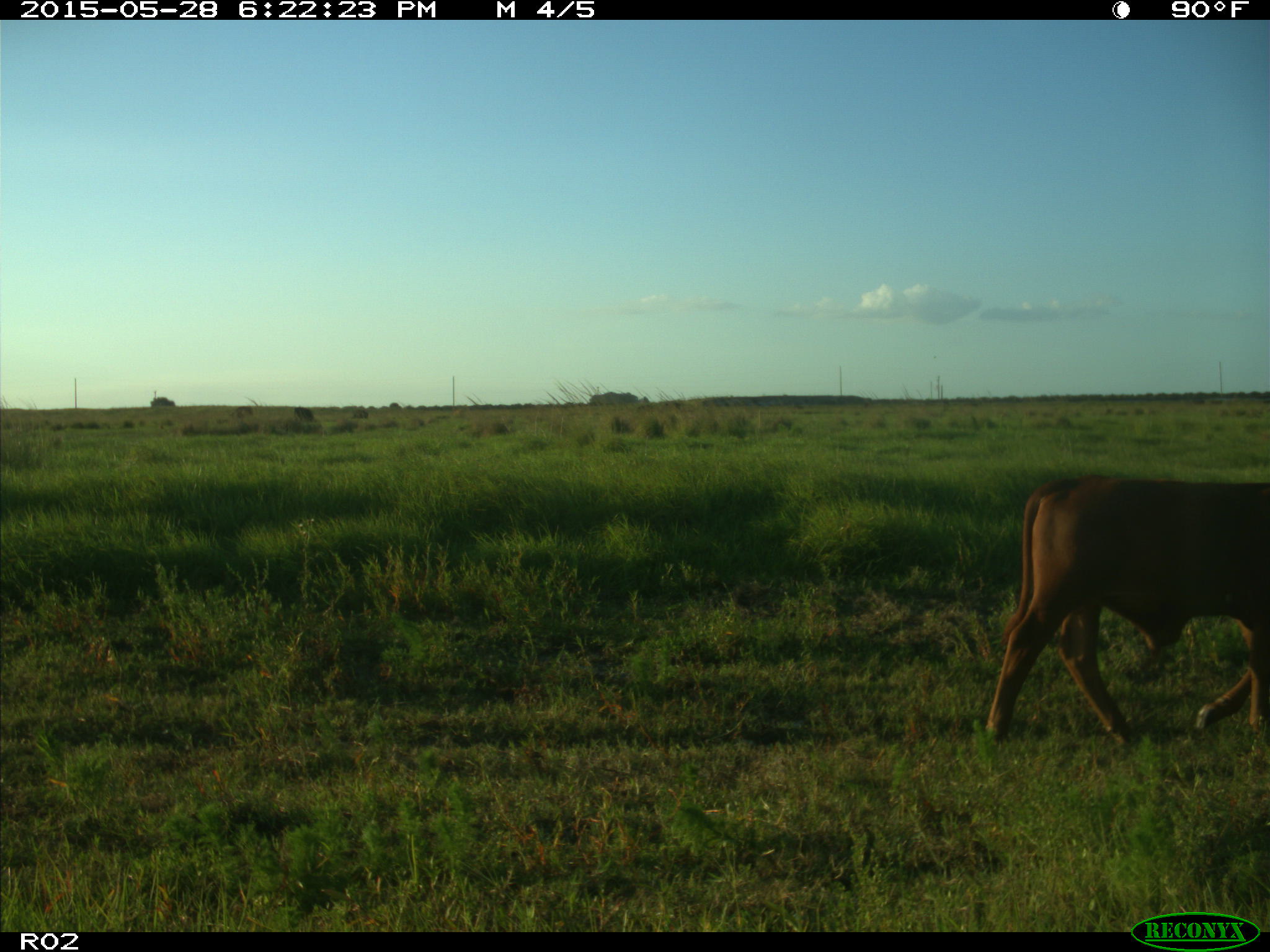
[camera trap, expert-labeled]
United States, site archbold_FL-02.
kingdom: Animalia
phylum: Chordata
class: Mammalia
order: Artiodactyla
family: Bovidae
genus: Bos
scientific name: Bos taurus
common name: domestic cow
Bos taurus (domestic cow).